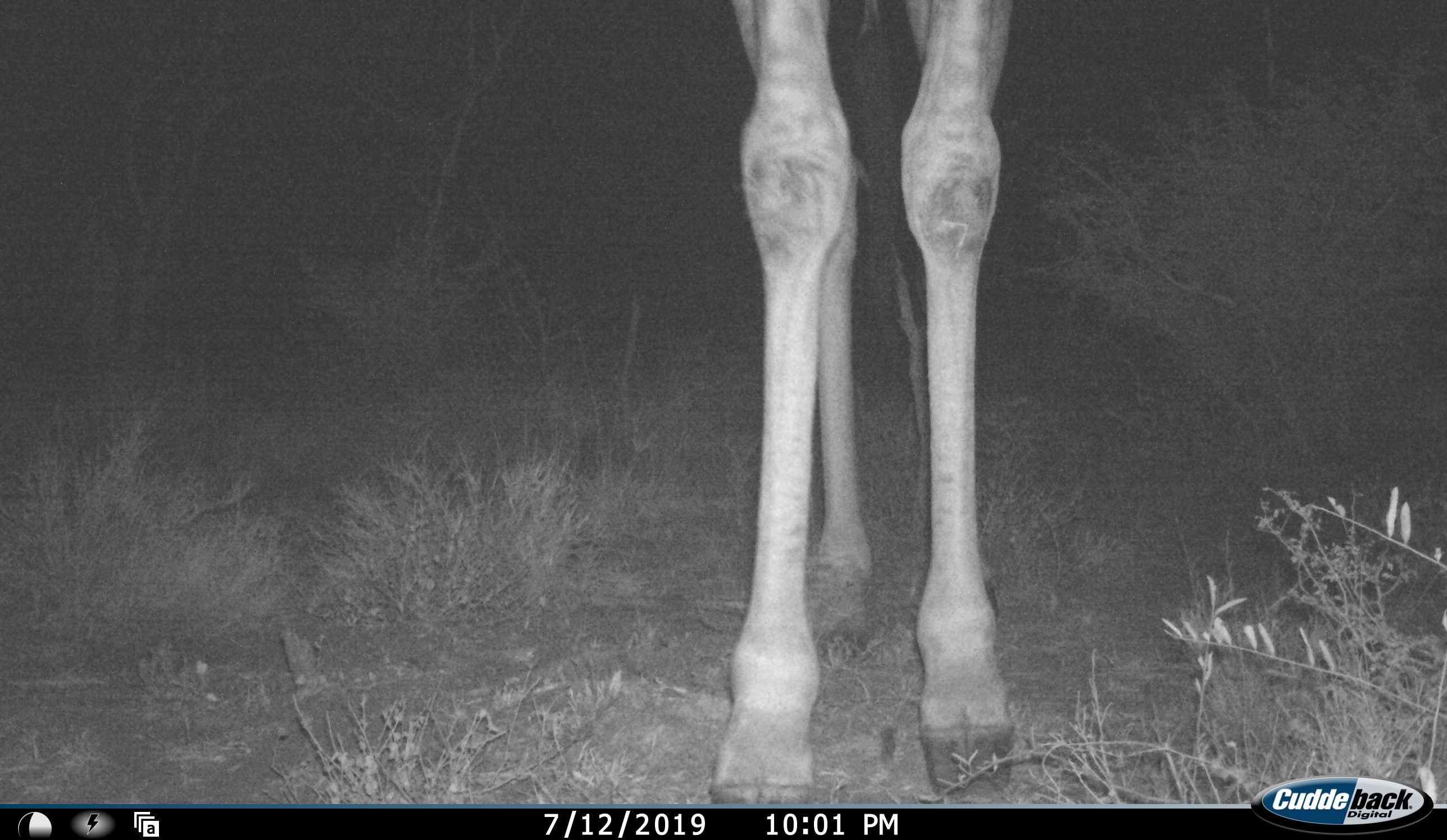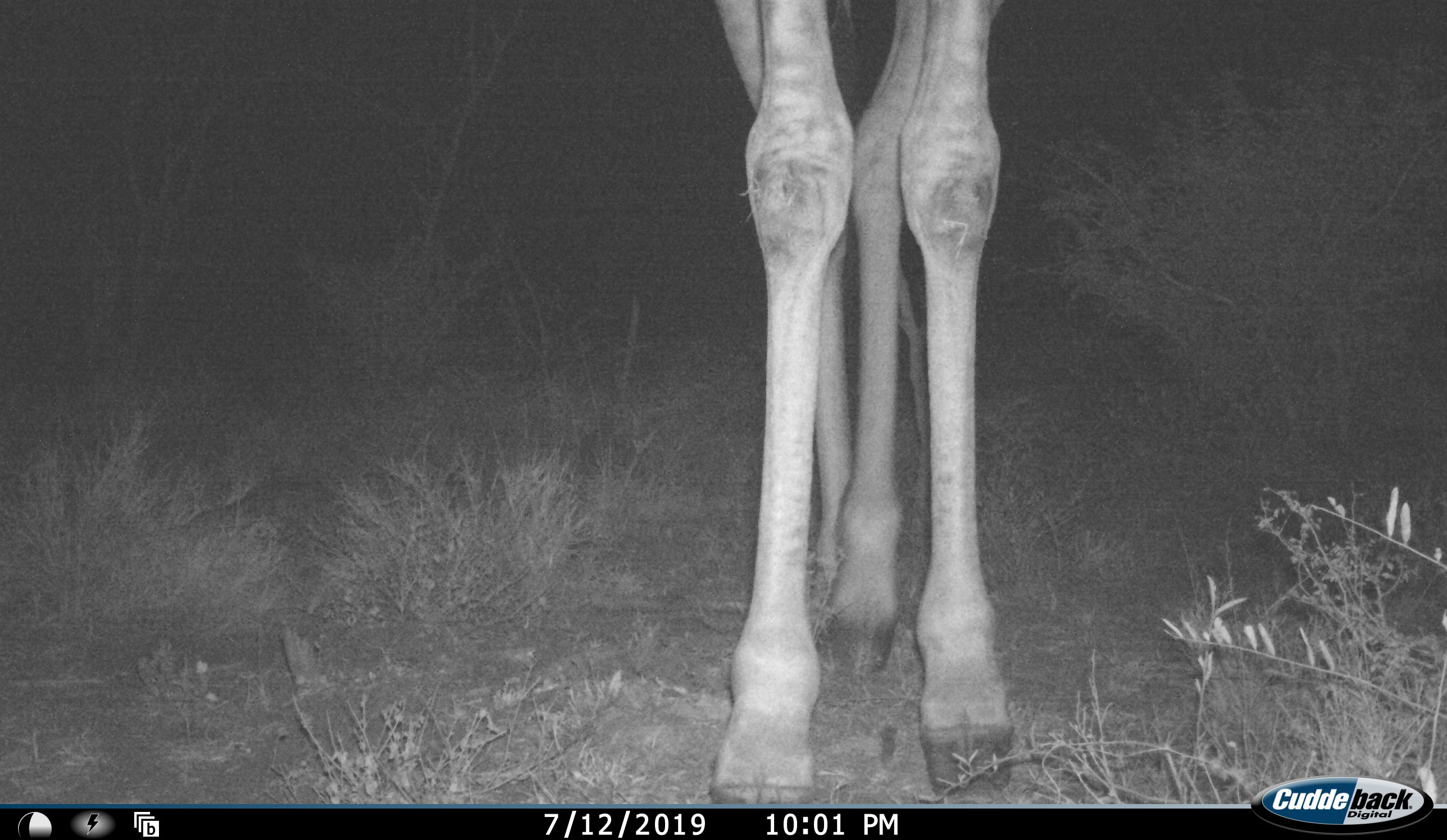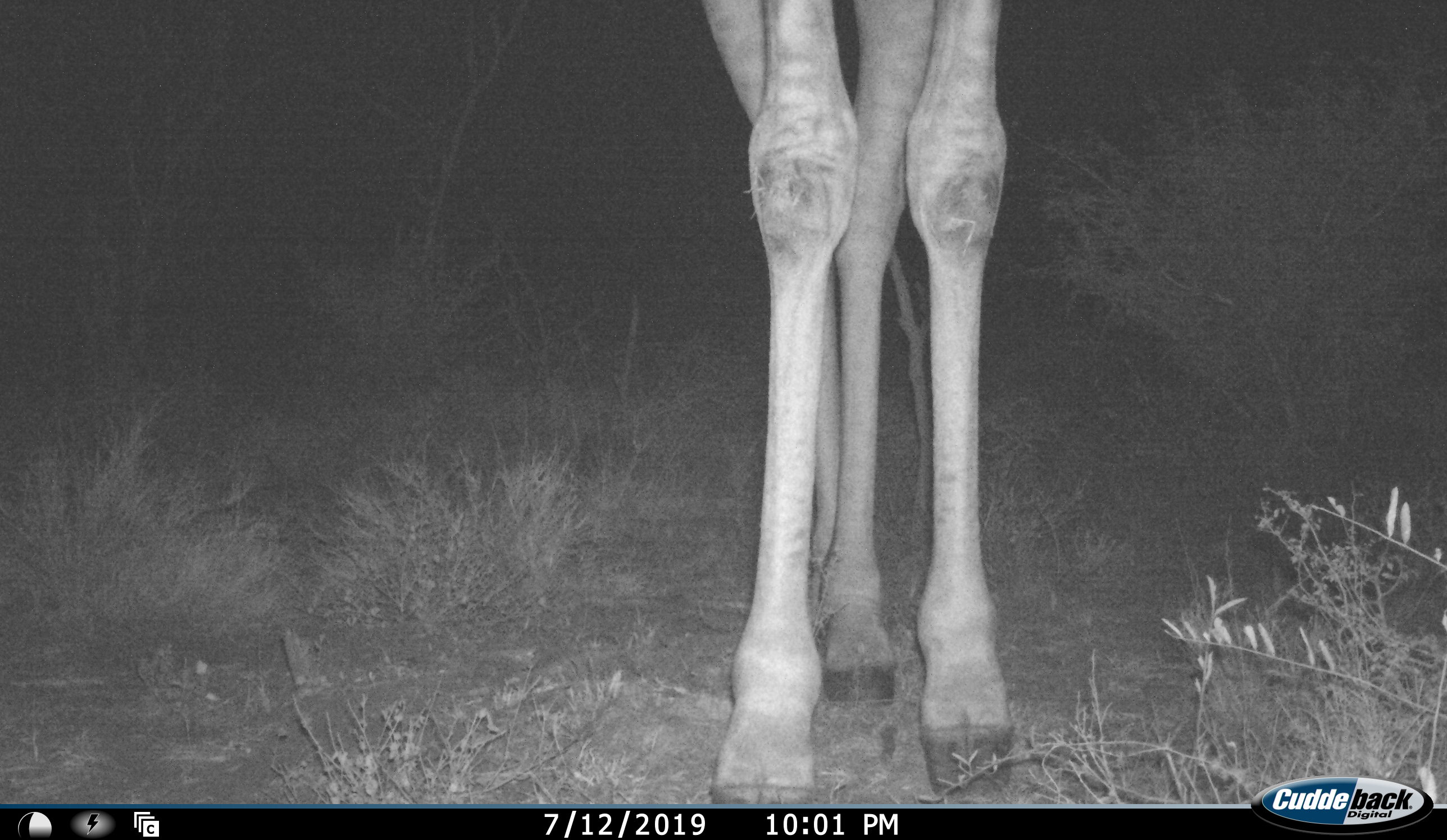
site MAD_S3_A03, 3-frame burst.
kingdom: Animalia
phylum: Chordata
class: Mammalia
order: Artiodactyla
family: Giraffidae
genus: Giraffa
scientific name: Giraffa camelopardalis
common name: giraffe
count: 1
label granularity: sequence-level